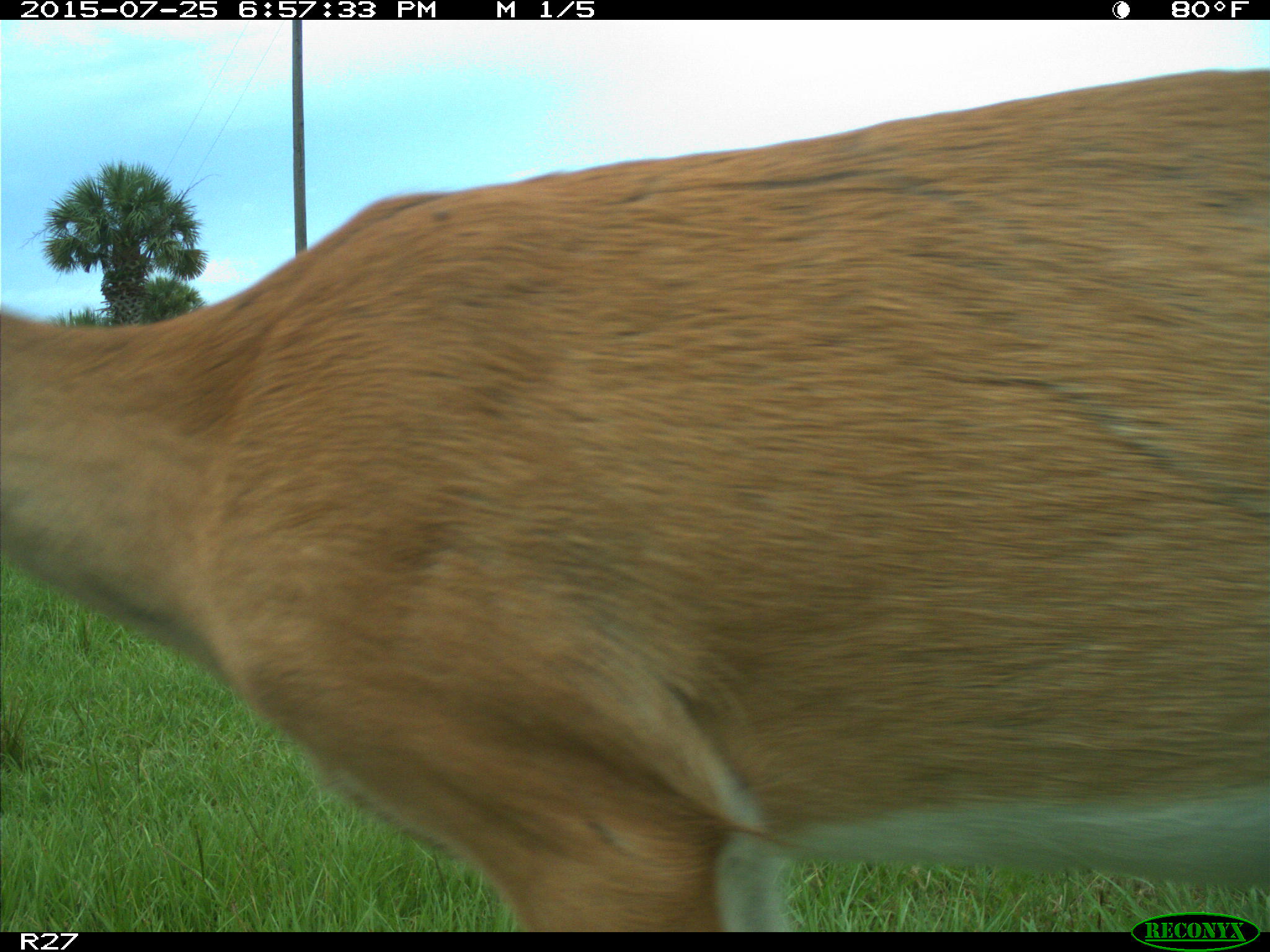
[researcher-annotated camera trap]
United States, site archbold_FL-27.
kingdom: Animalia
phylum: Chordata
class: Mammalia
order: Artiodactyla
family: Cervidae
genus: Odocoileus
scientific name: Odocoileus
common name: deer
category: unidentified deer